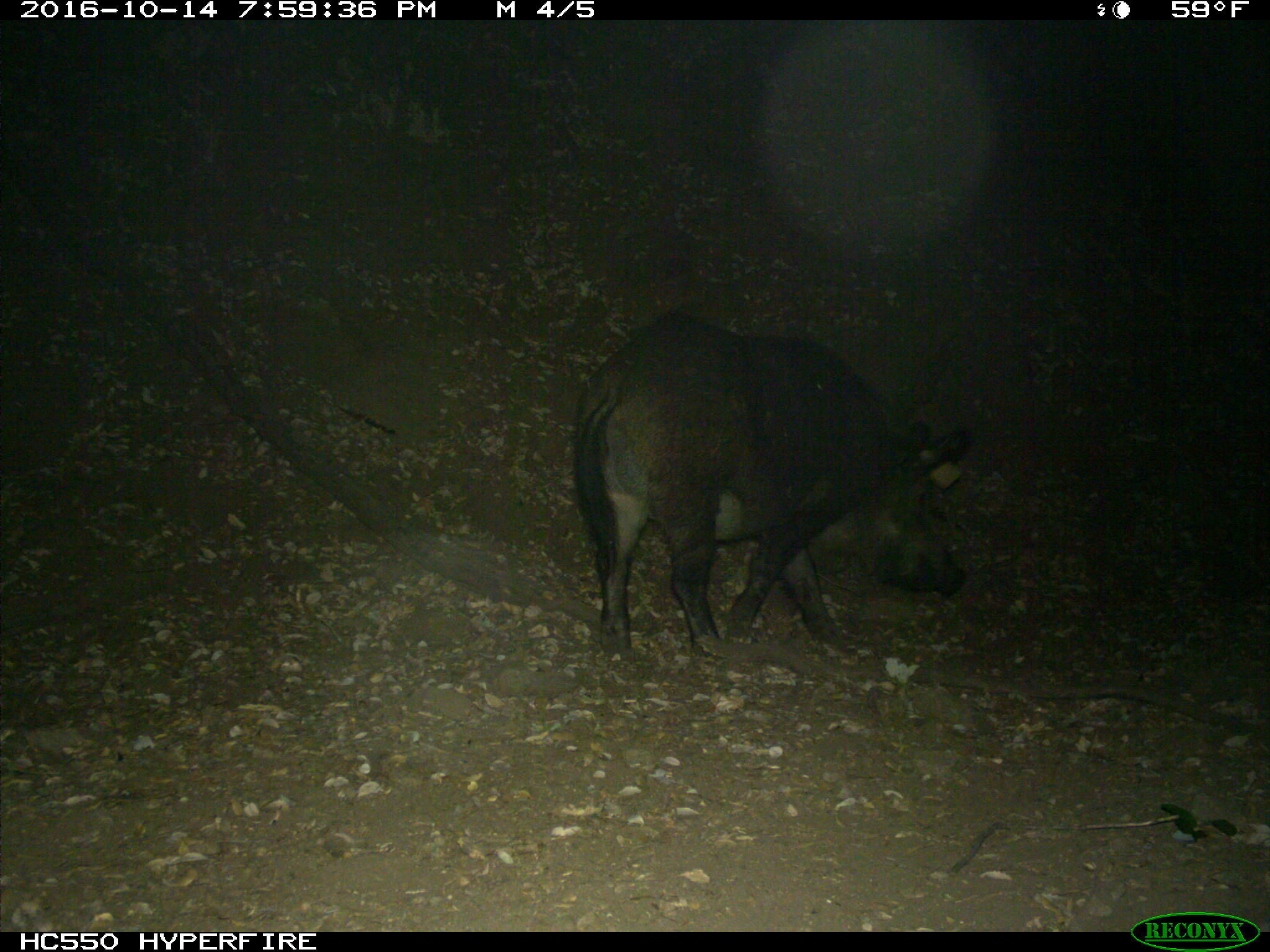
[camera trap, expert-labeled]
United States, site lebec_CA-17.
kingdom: Animalia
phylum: Chordata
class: Mammalia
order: Artiodactyla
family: Suidae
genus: Sus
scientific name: Sus scrofa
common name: wild boar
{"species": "Sus scrofa (wild boar)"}